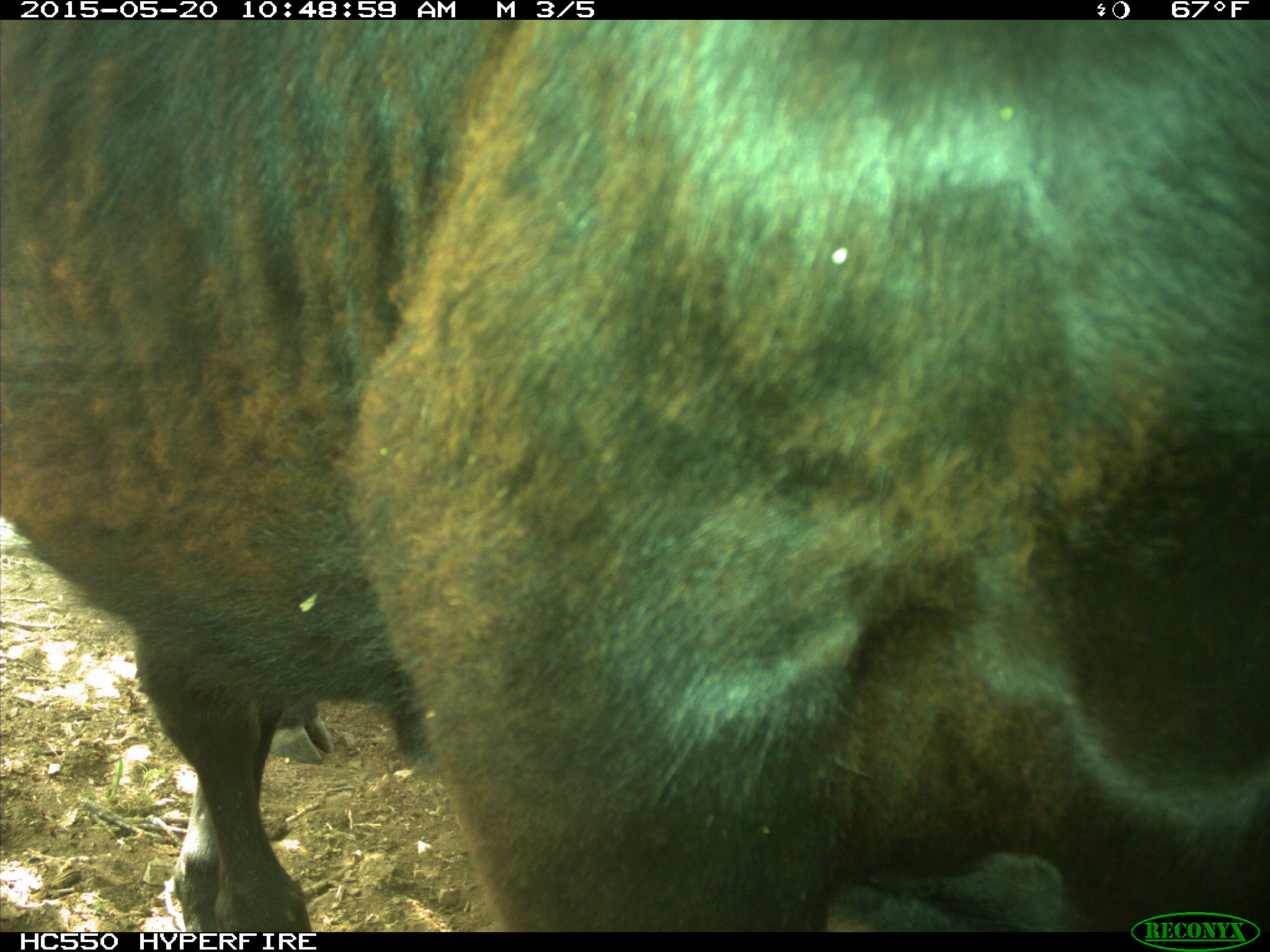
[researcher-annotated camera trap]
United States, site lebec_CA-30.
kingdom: Animalia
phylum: Chordata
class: Mammalia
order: Artiodactyla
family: Bovidae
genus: Bos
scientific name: Bos taurus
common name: domestic cow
Bos taurus (domestic cow).